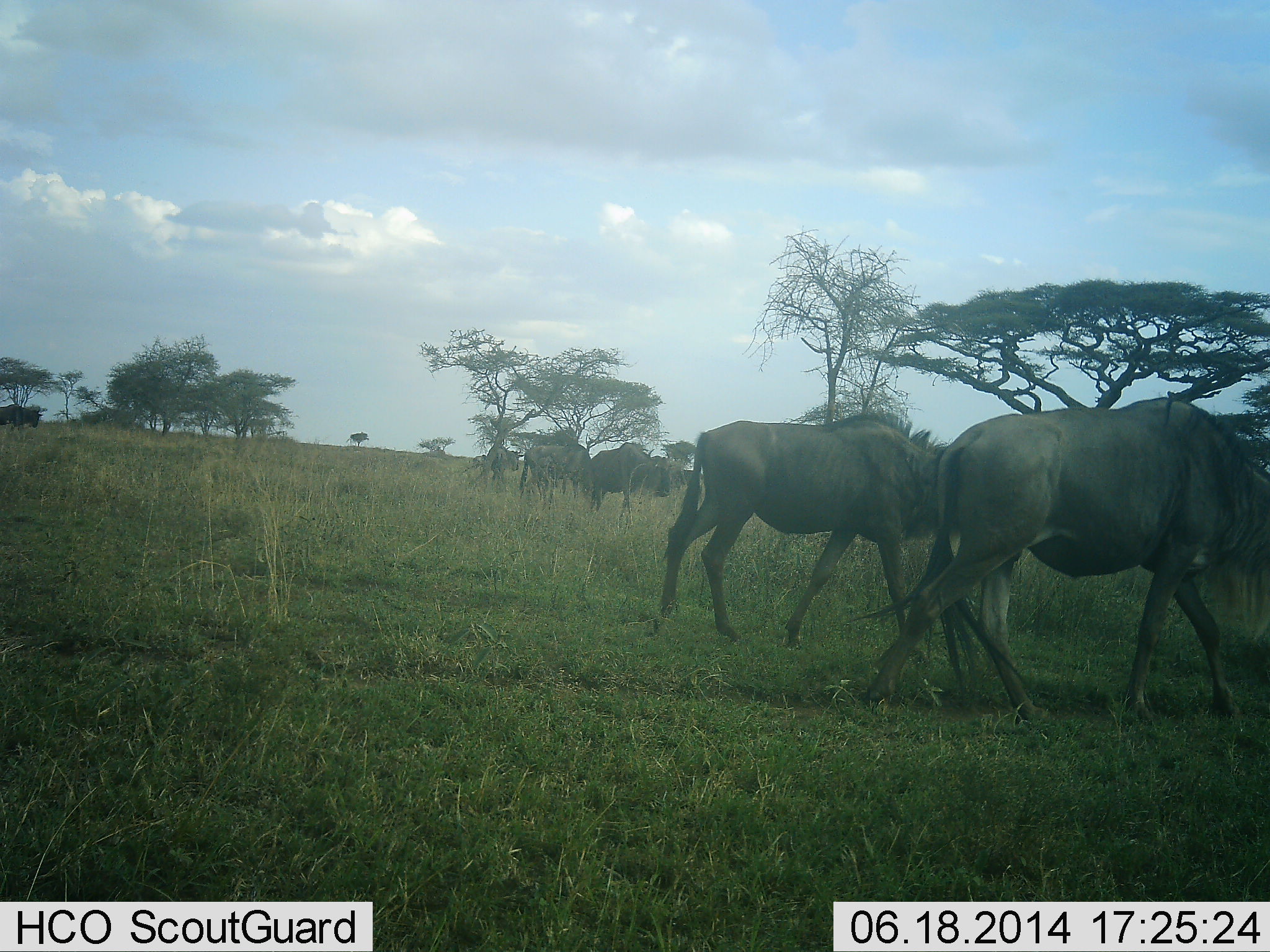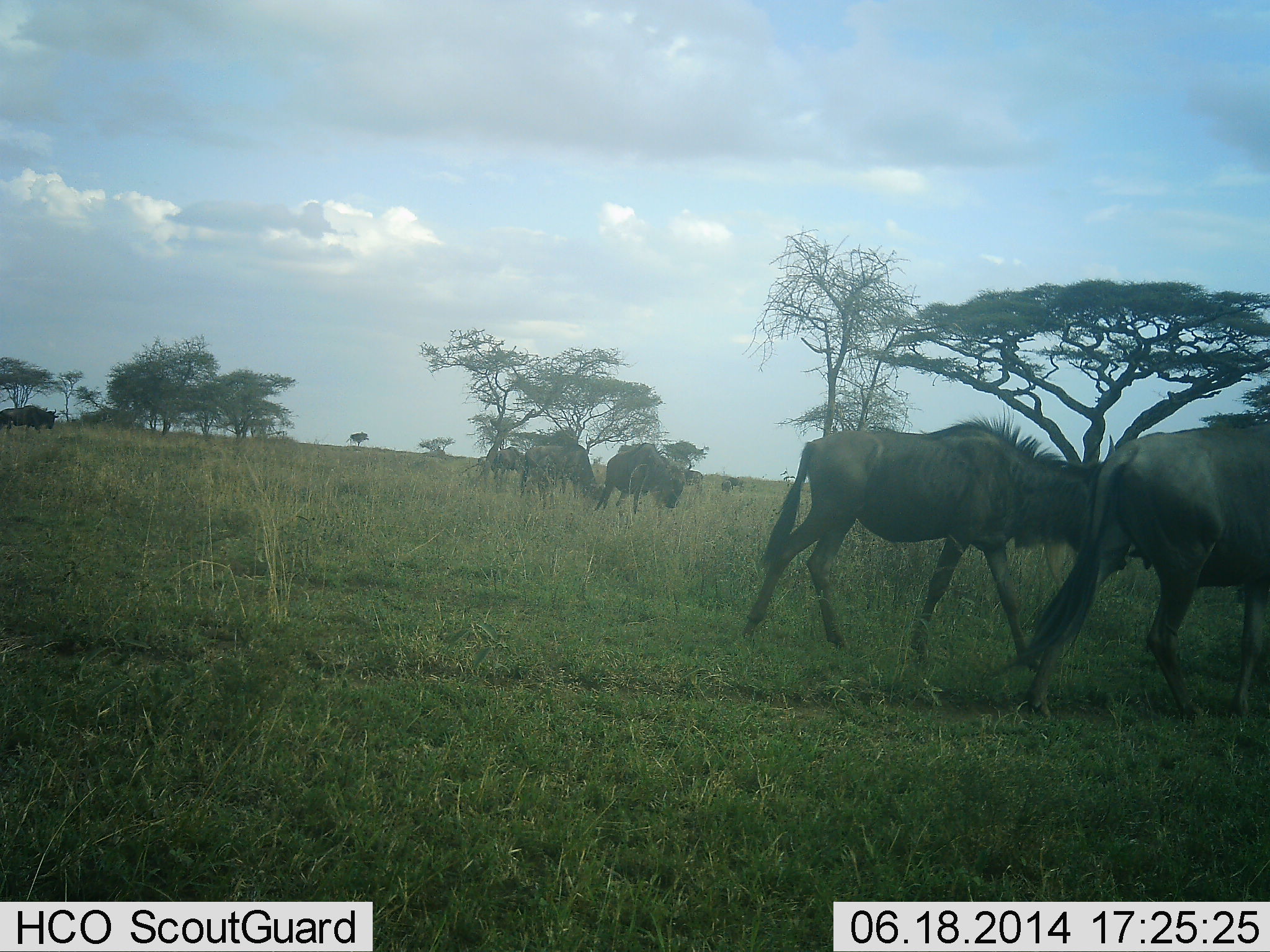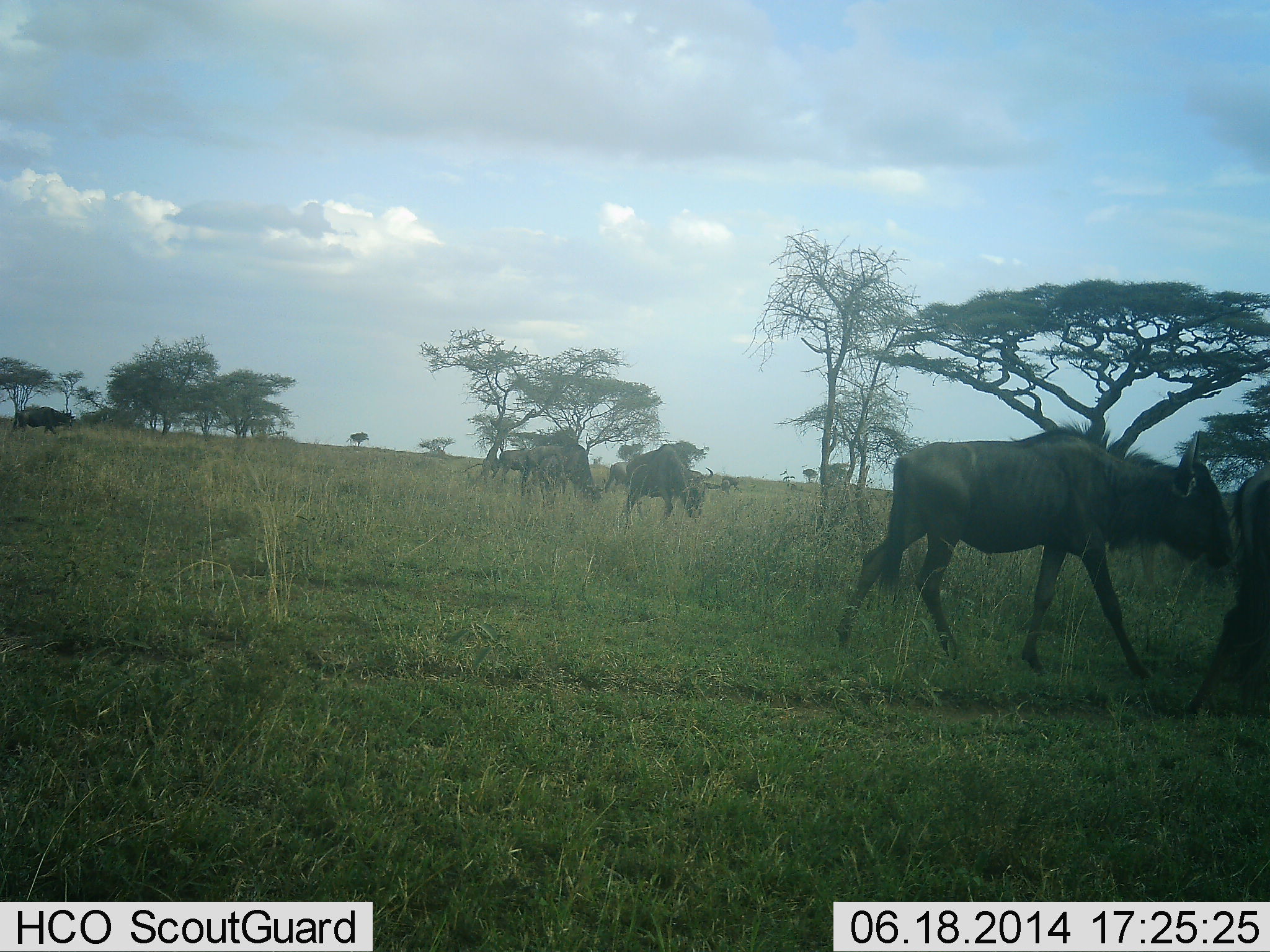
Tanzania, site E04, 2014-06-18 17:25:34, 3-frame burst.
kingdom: Animalia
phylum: Chordata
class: Mammalia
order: Artiodactyla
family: Bovidae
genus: Connochaetes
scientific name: Connochaetes taurinus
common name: blue wildebeest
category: wildebeest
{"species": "wildebeest (blue wildebeest) (Connochaetes taurinus)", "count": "6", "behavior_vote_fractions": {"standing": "20%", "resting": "0%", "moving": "80%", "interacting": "0%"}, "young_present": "10%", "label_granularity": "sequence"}